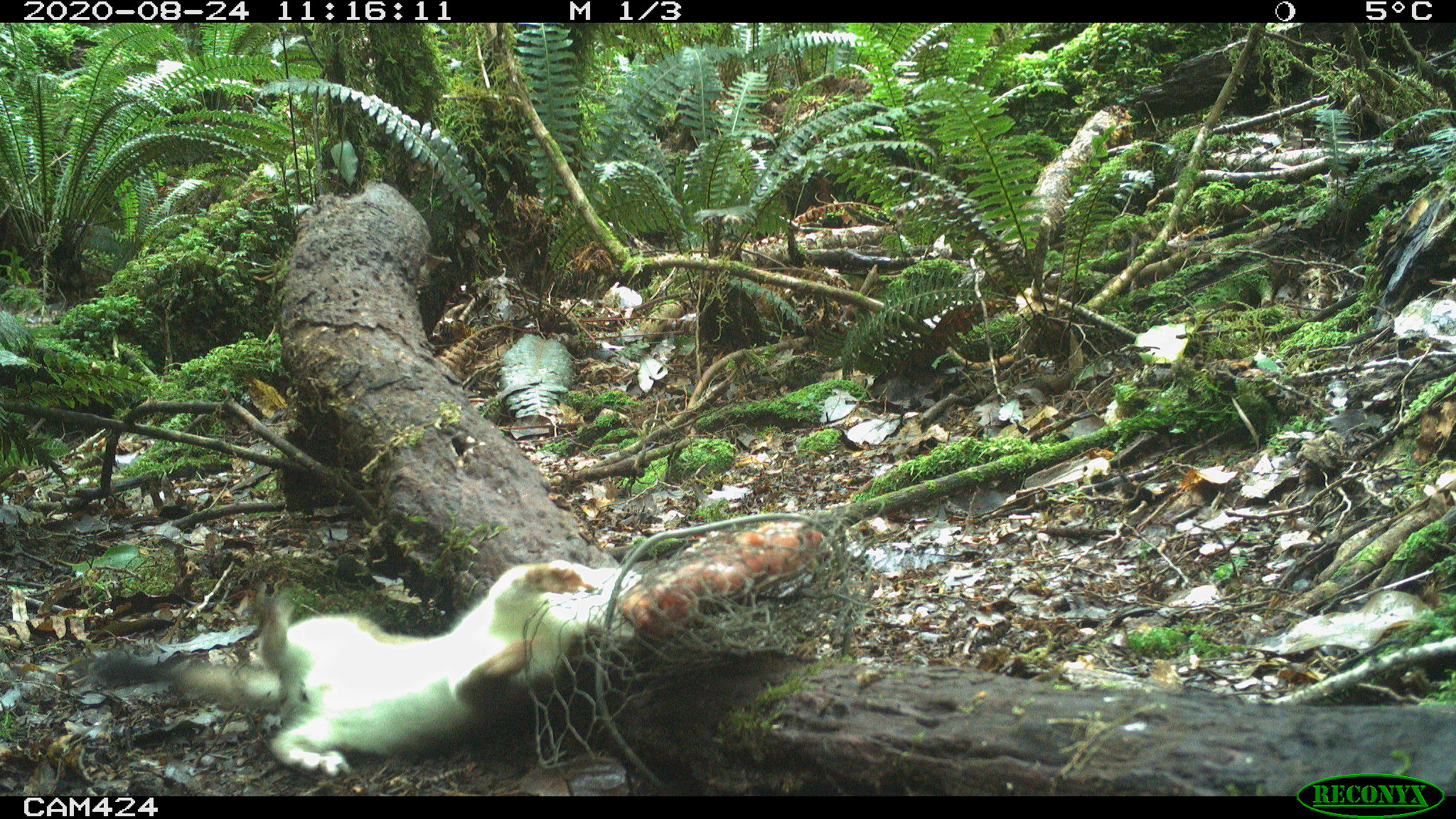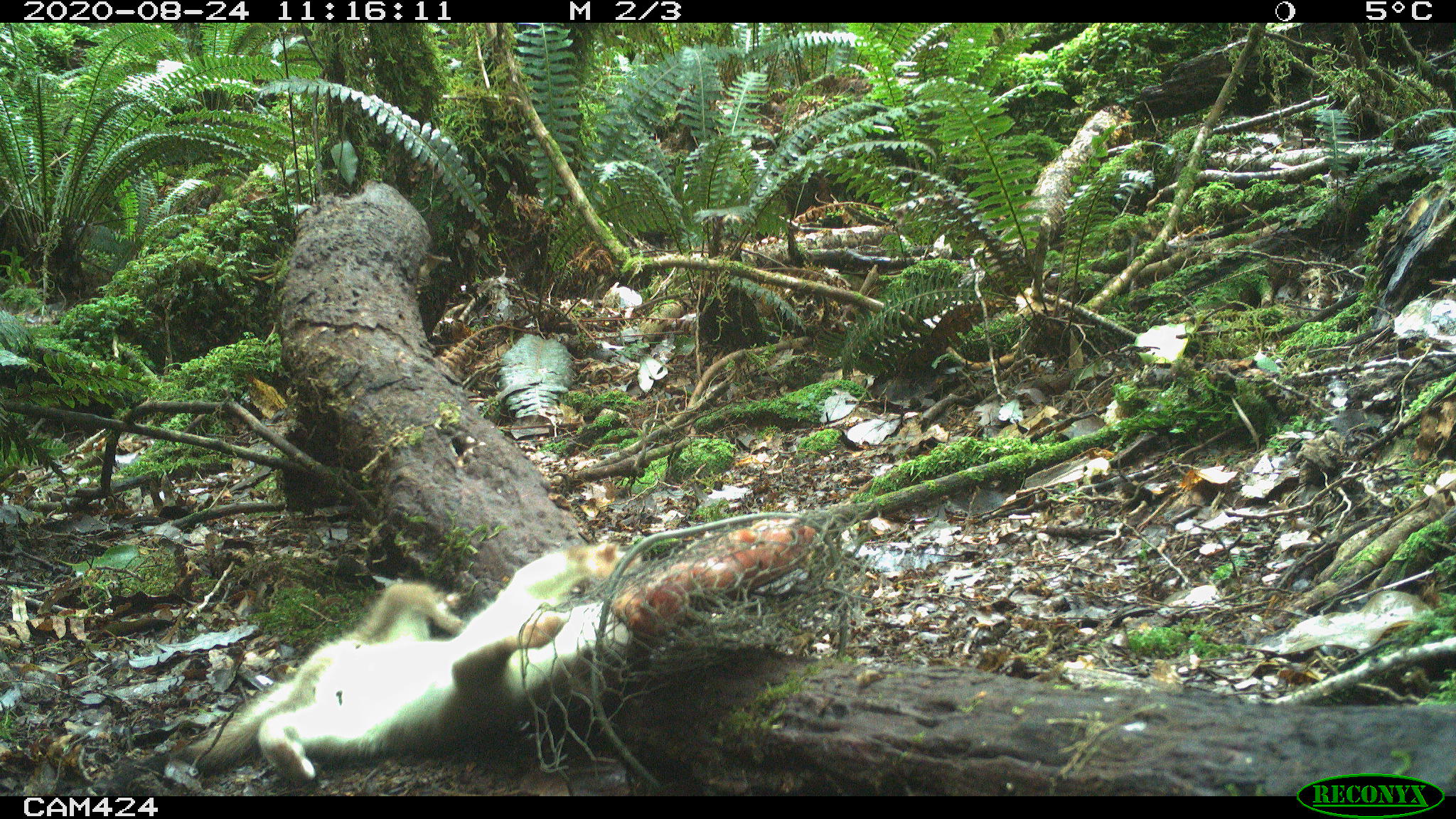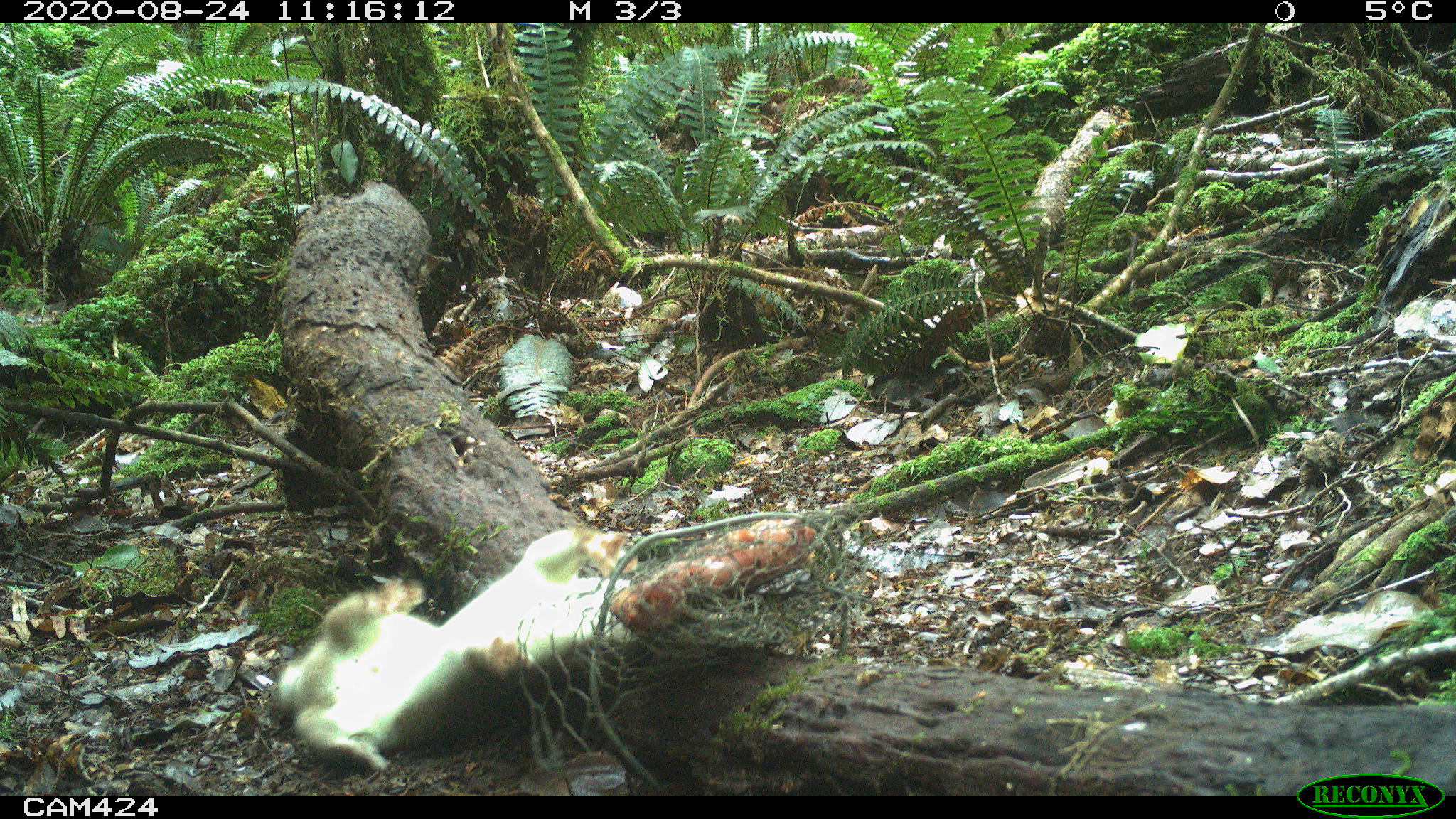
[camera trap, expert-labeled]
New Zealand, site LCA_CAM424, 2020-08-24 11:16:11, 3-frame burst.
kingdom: Animalia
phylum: Chordata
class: Mammalia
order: Carnivora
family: Mustelidae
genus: Mustela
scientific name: Mustela erminea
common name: stoat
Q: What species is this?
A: Stoat (Mustela erminea).